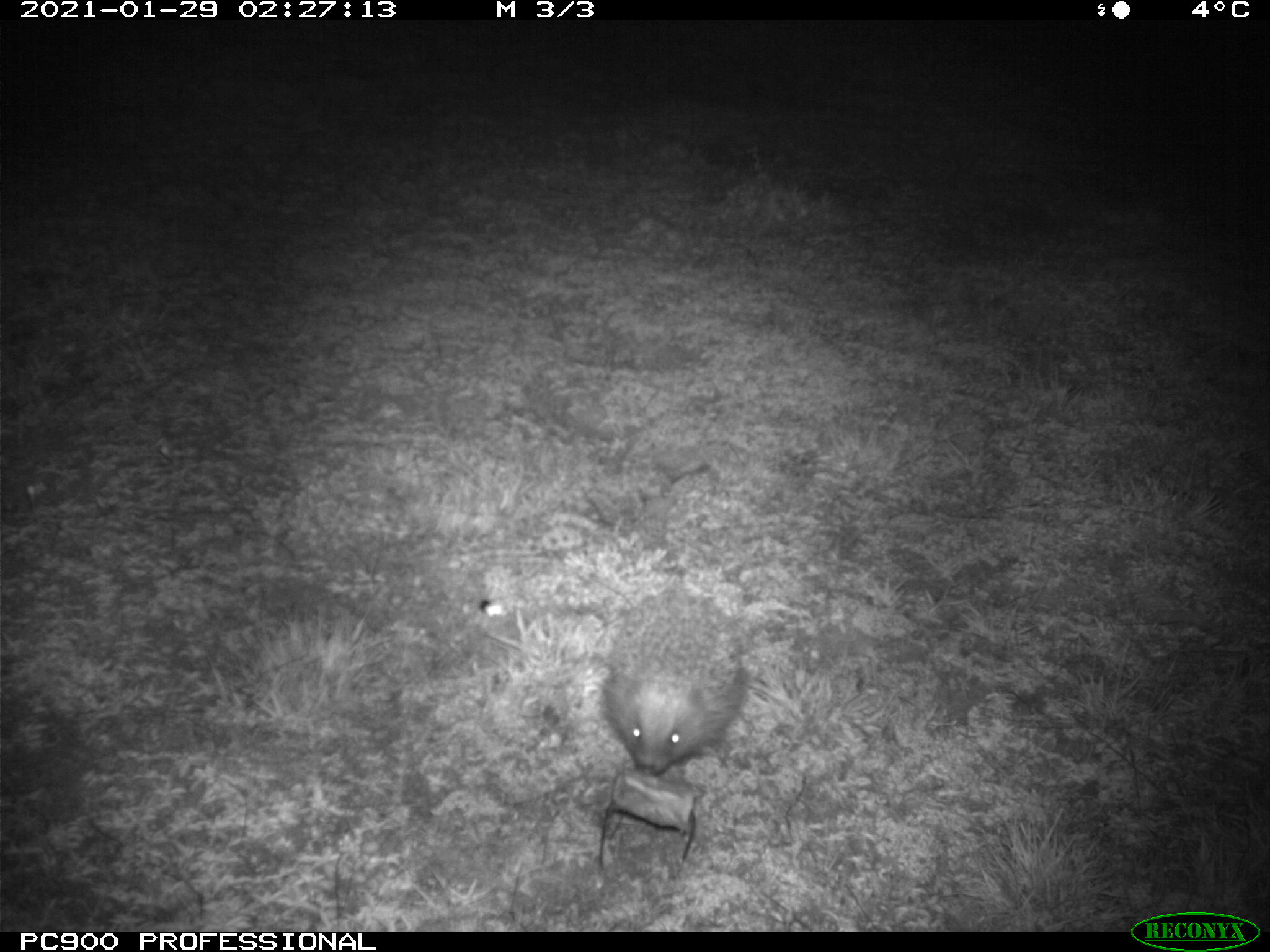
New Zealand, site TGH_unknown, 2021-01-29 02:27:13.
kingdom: Animalia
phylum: Chordata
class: Mammalia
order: Eulipotyphla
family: Erinaceidae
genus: Erinaceus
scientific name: Erinaceus europaeus europaeus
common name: european hedgehog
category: hedgehog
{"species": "hedgehog (european hedgehog) (Erinaceus europaeus europaeus)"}